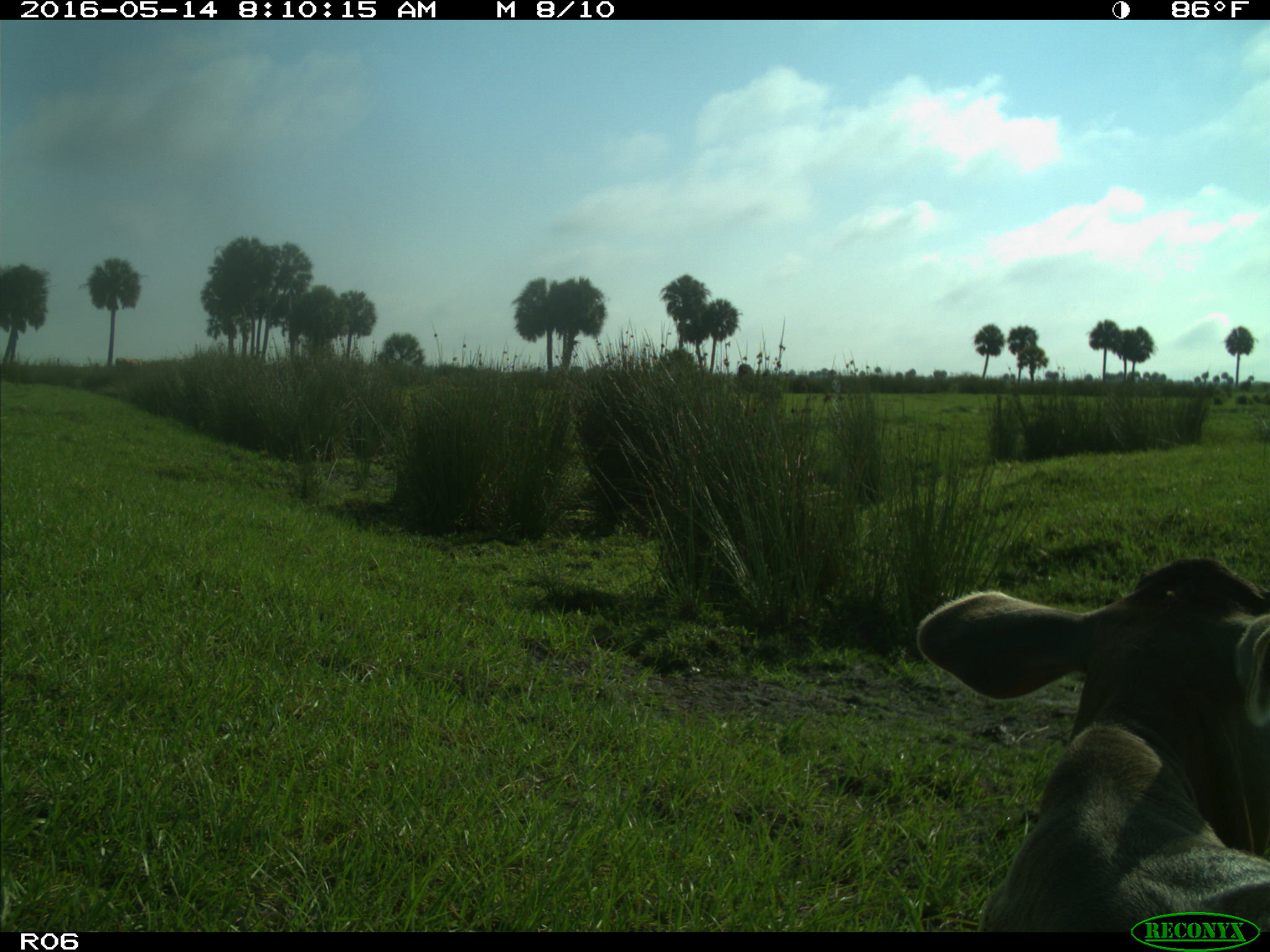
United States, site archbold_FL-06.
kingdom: Animalia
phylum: Chordata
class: Mammalia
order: Artiodactyla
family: Bovidae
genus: Bos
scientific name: Bos taurus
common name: domestic cow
Bos taurus (domestic cow).